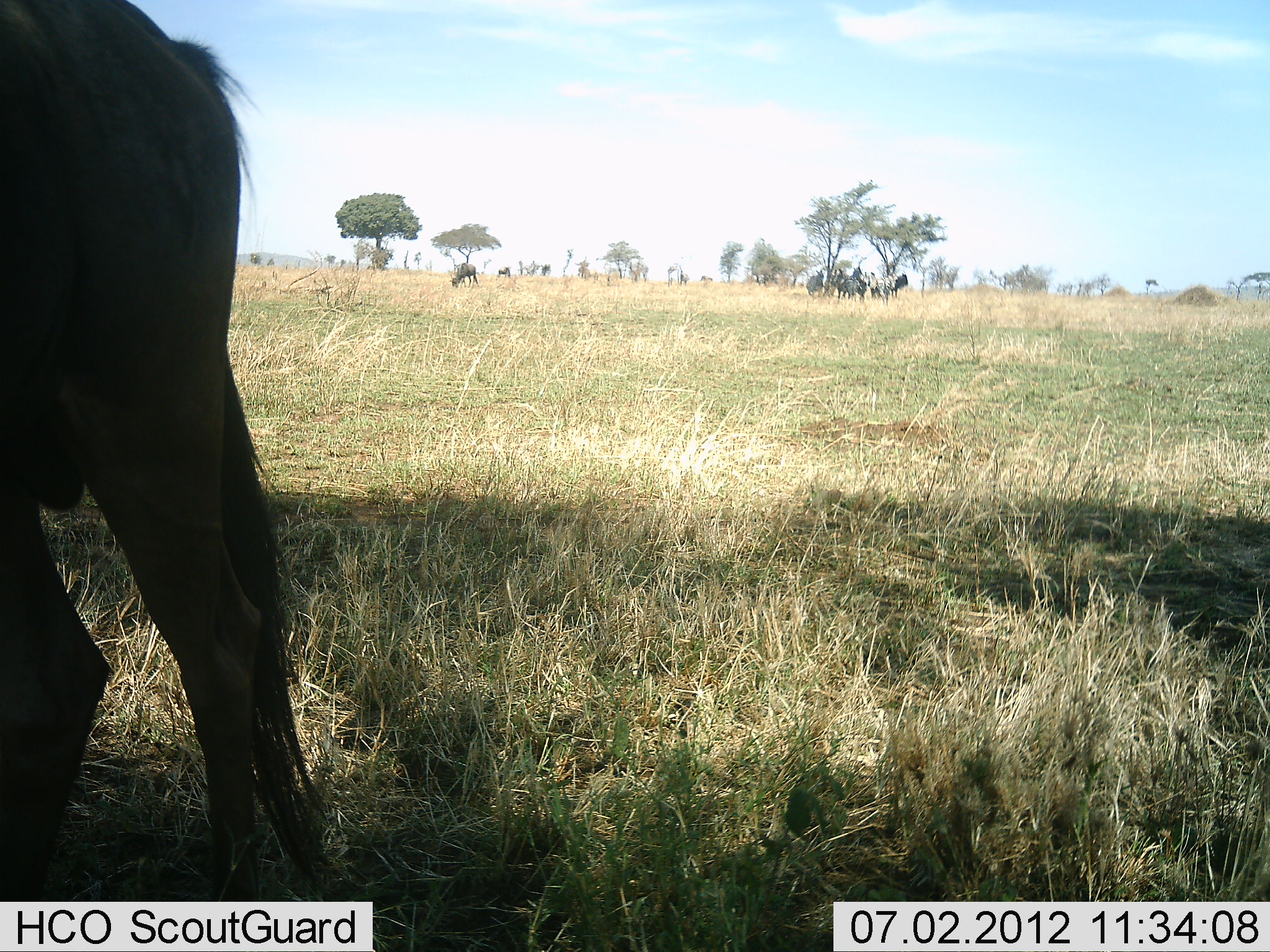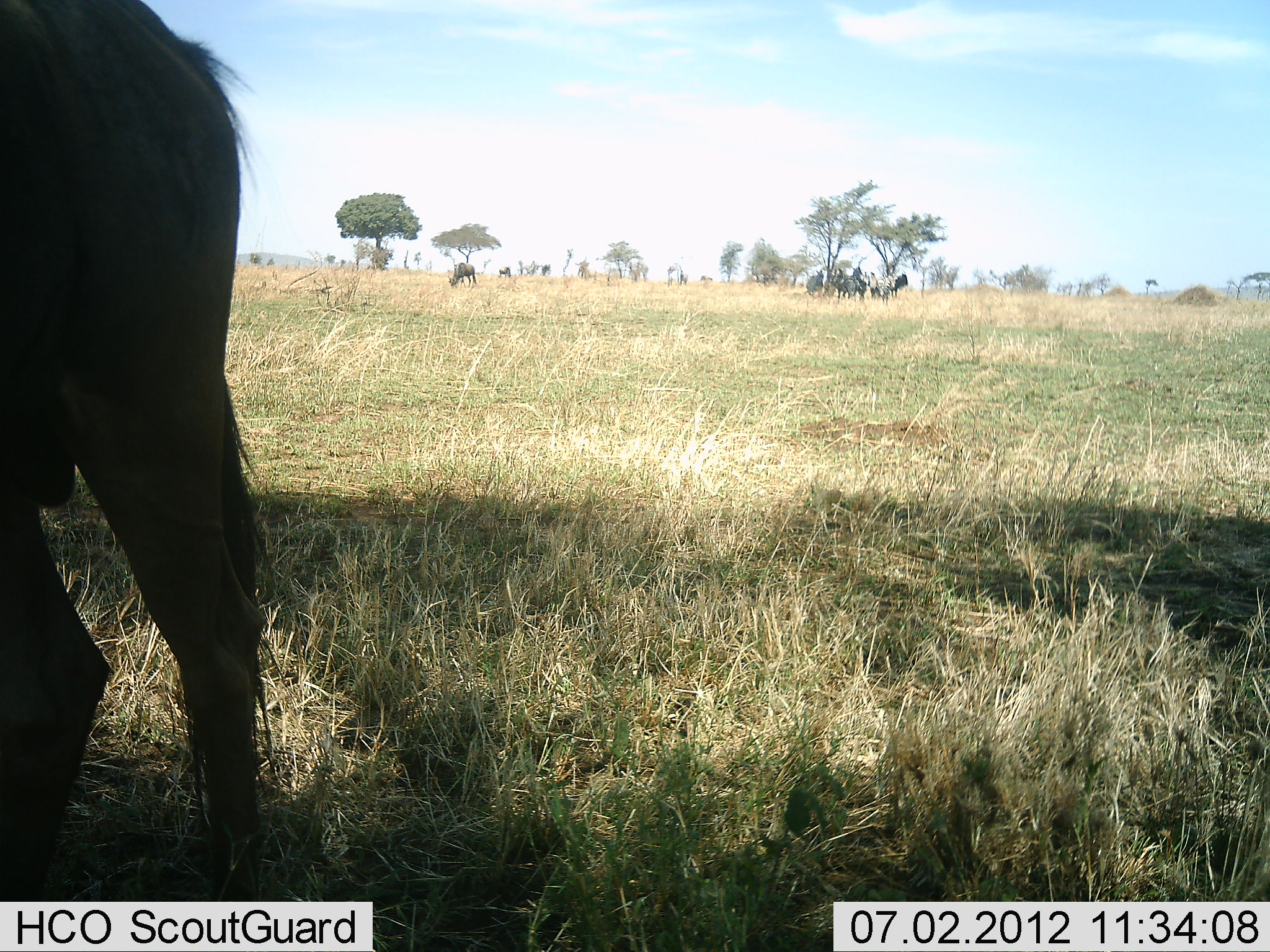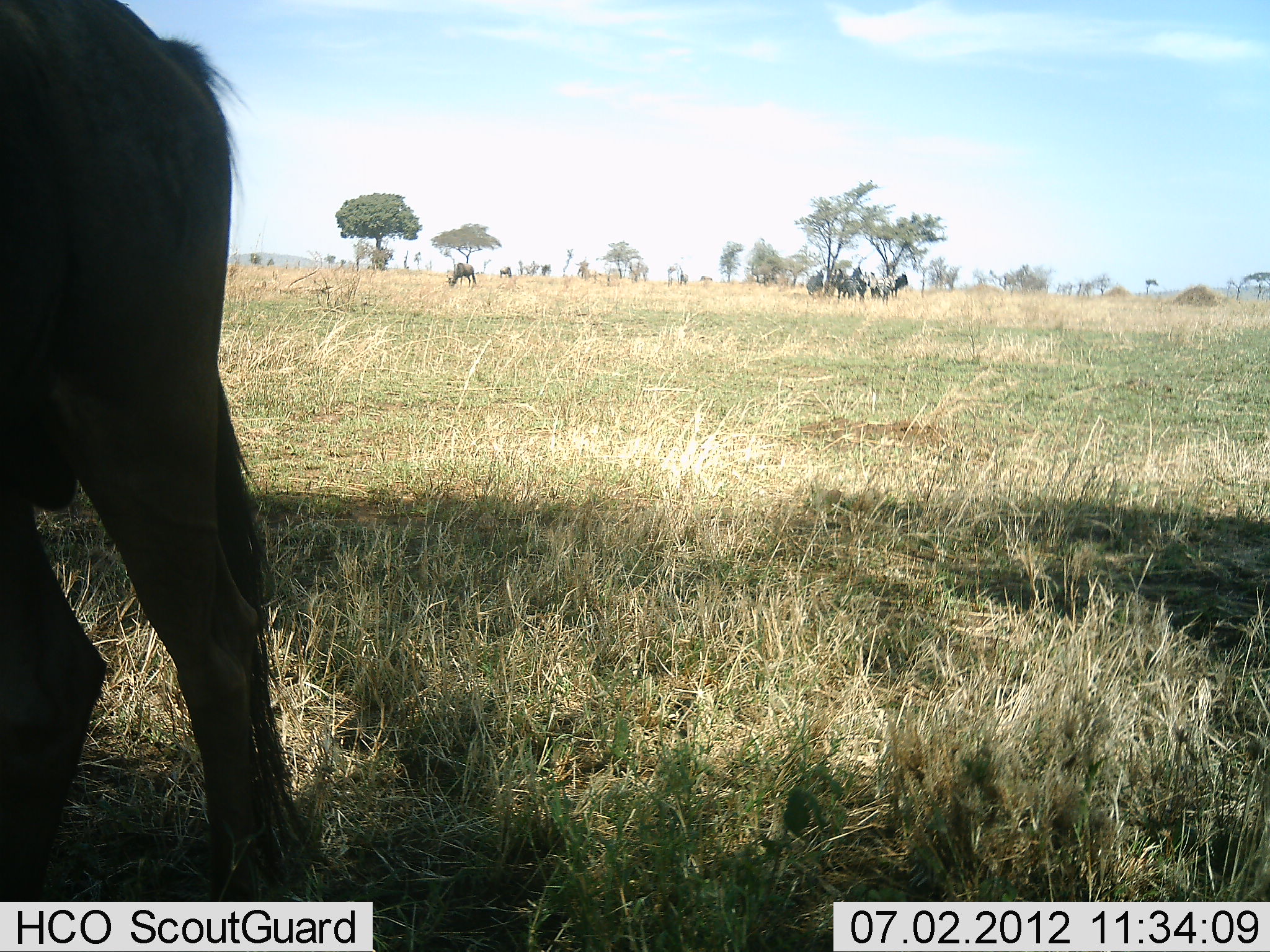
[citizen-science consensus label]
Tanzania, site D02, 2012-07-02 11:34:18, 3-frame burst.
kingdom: Animalia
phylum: Chordata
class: Mammalia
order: Artiodactyla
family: Bovidae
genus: Connochaetes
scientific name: Connochaetes taurinus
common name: blue wildebeest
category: wildebeest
Wildebeest (blue wildebeest) (Connochaetes taurinus), count 6. Behavior (volunteer vote fractions): standing 92%, resting 0%, moving 8%, interacting 0%. Young present (vote fraction): 0%. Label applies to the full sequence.